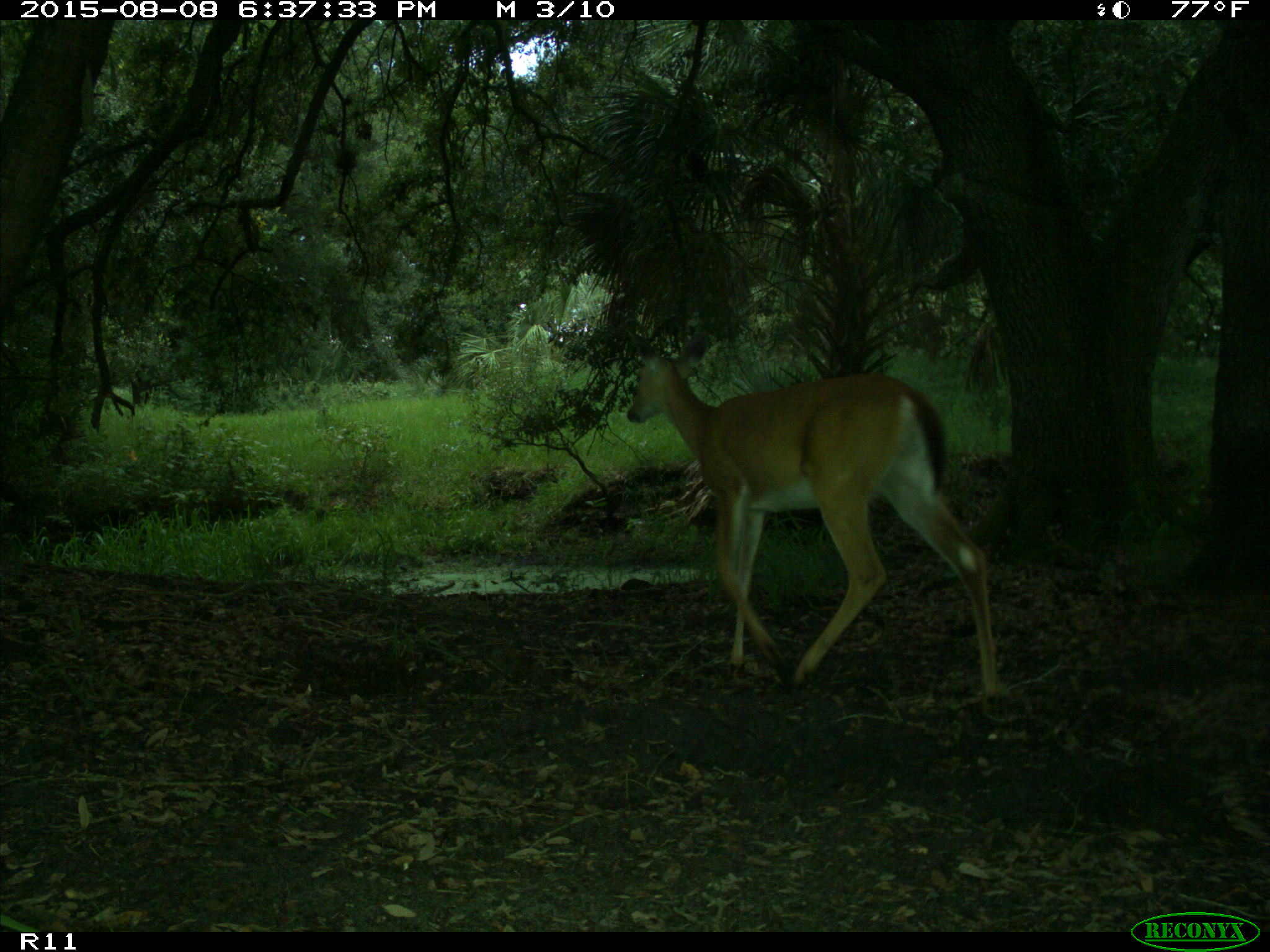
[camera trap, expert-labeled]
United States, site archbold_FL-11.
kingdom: Animalia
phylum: Chordata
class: Mammalia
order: Artiodactyla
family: Cervidae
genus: Odocoileus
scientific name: Odocoileus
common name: deer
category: unidentified deer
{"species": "unidentified deer (deer) (Odocoileus)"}